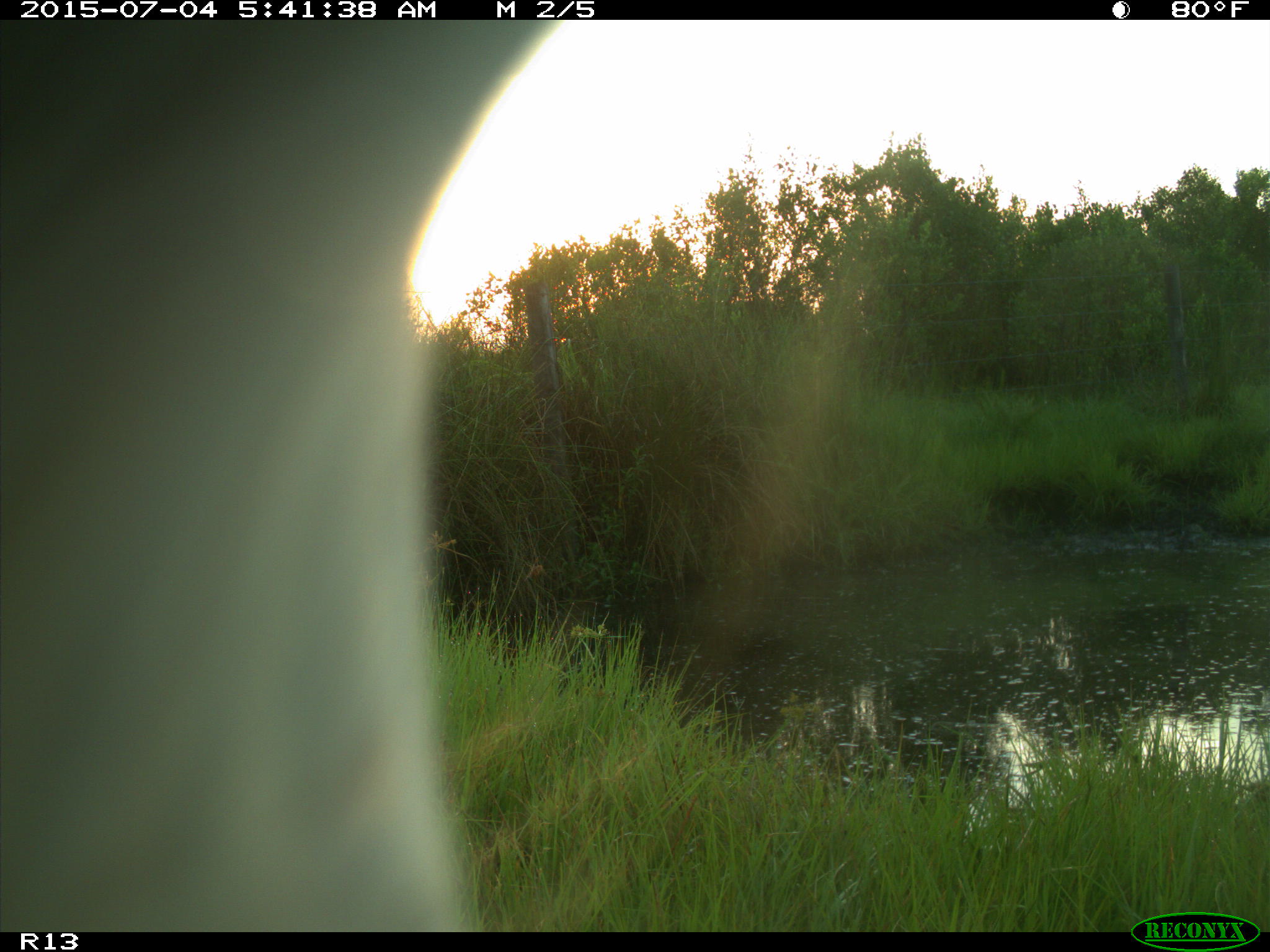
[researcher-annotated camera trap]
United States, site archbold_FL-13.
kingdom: Animalia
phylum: Chordata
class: Mammalia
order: Artiodactyla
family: Bovidae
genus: Bos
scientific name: Bos taurus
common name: domestic cow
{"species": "Bos taurus (domestic cow)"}